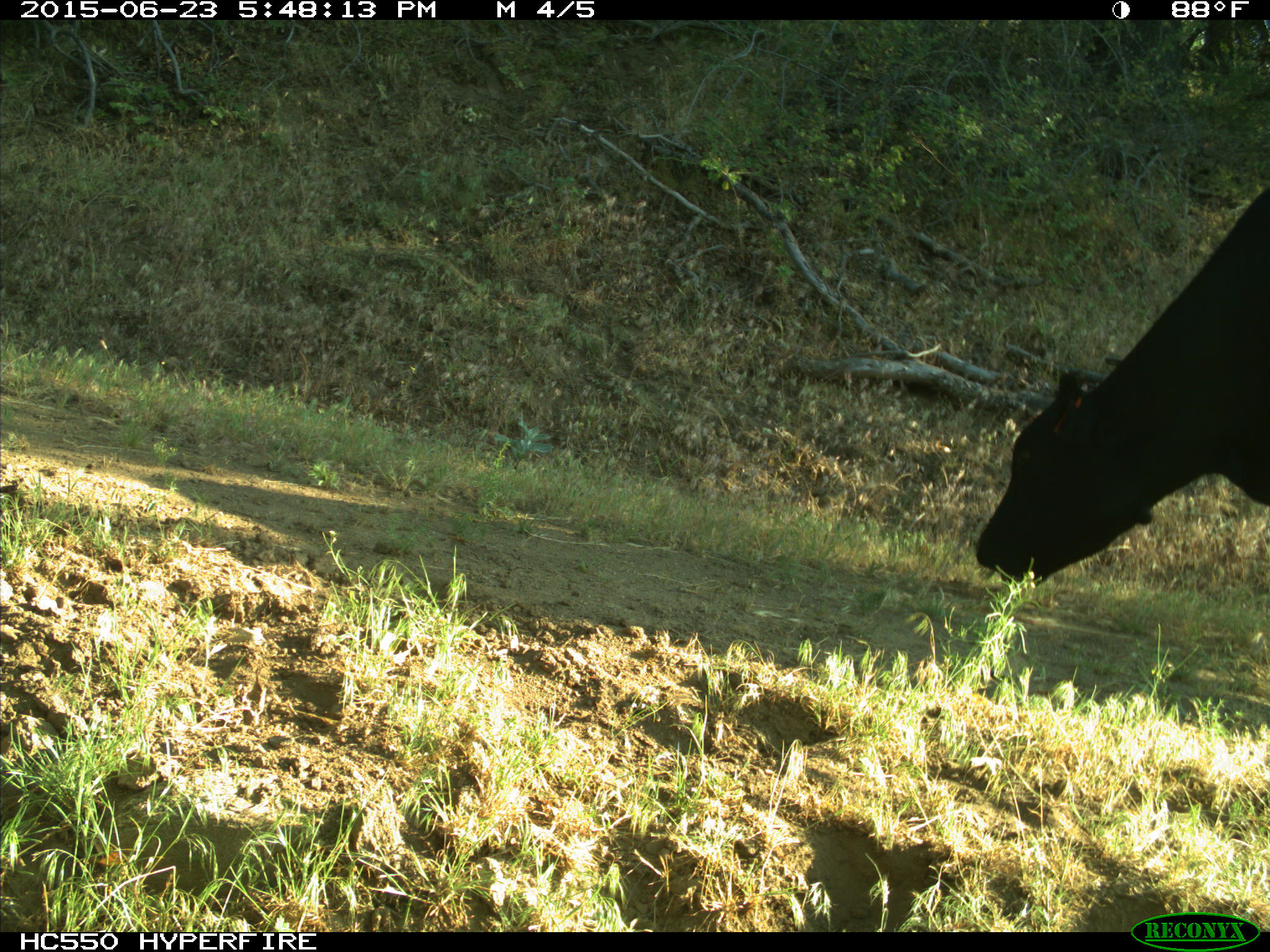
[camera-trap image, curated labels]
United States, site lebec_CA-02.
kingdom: Animalia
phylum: Chordata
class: Mammalia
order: Artiodactyla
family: Bovidae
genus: Bos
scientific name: Bos taurus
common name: domestic cow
Bos taurus (domestic cow).